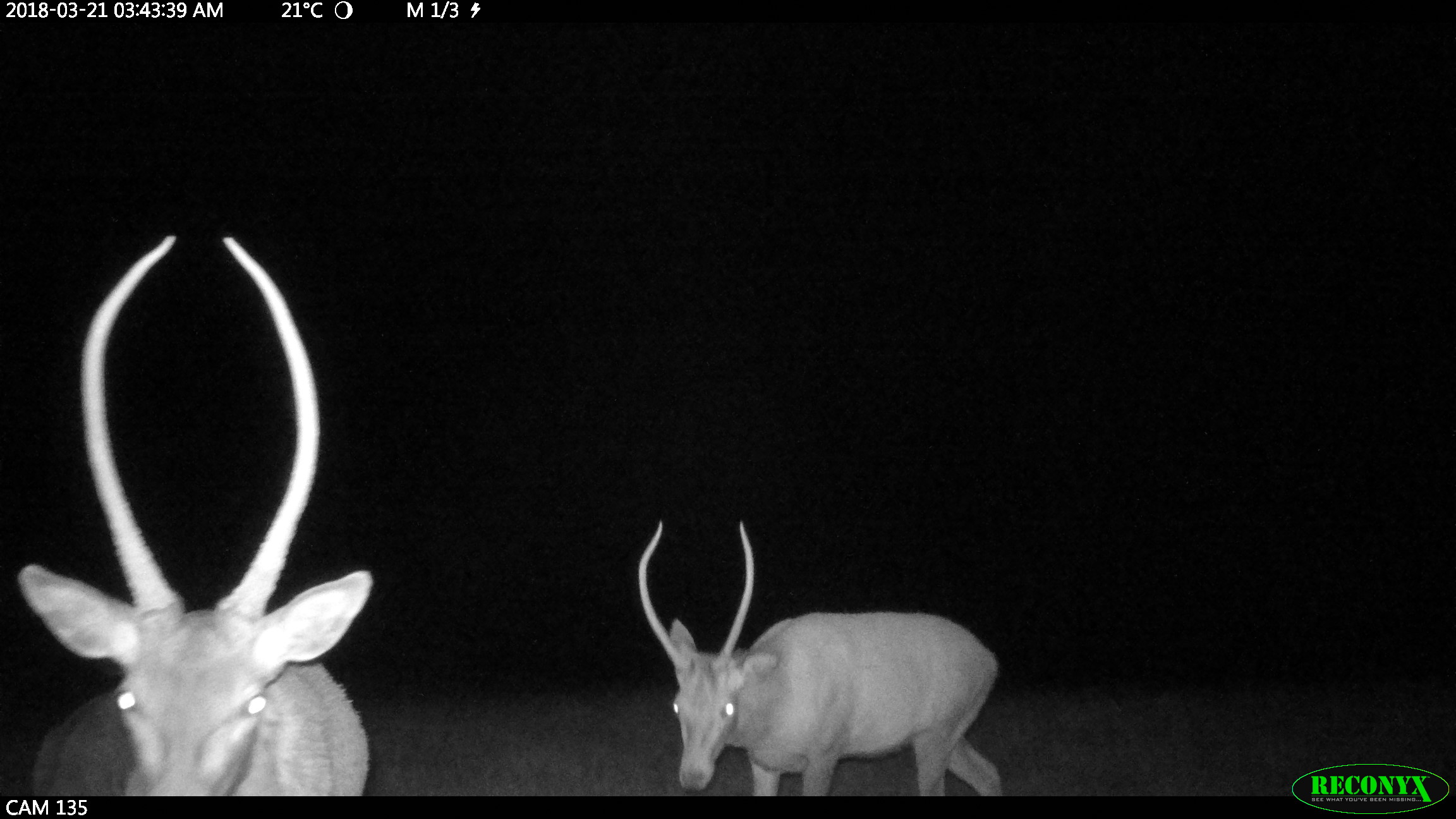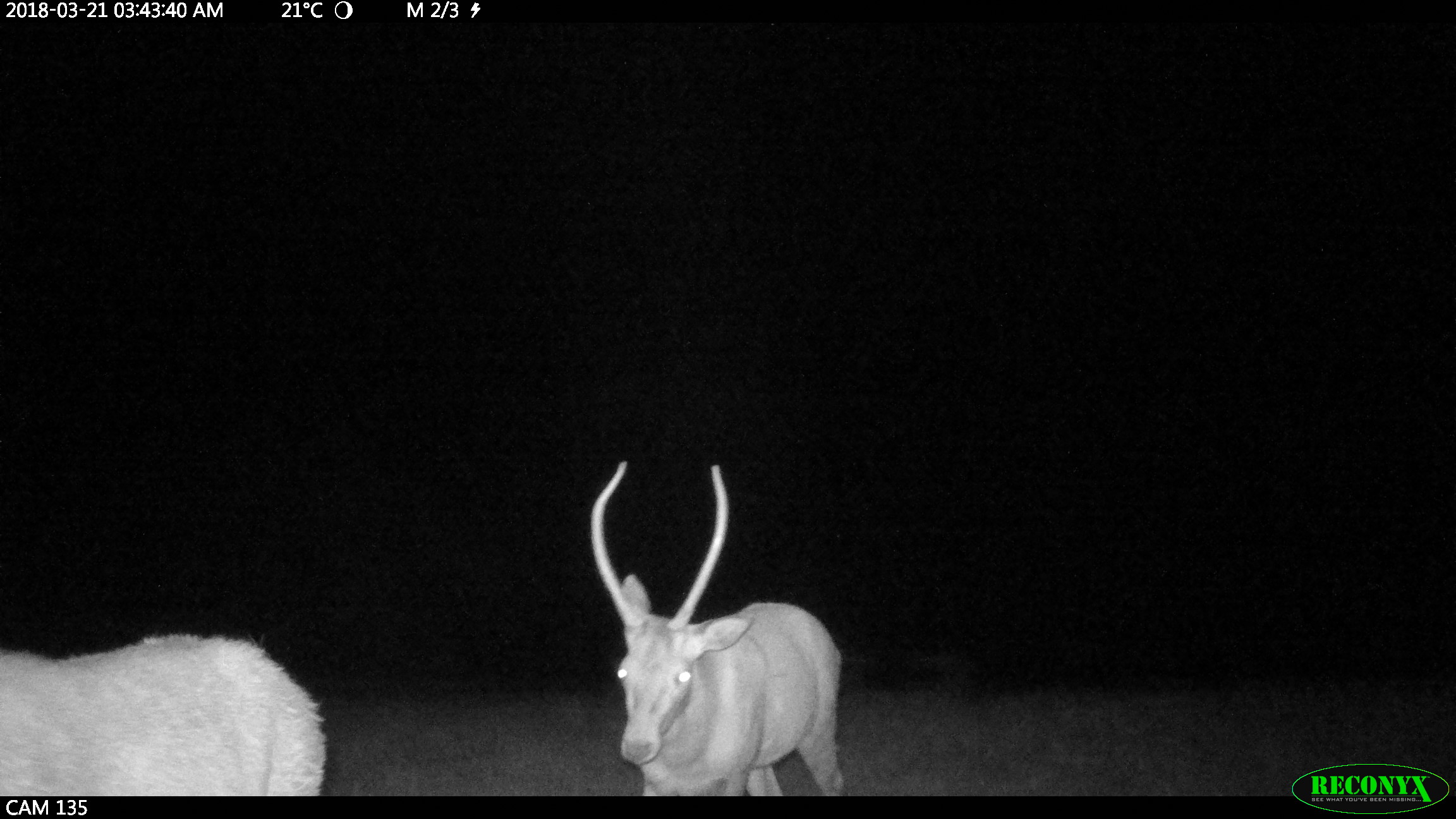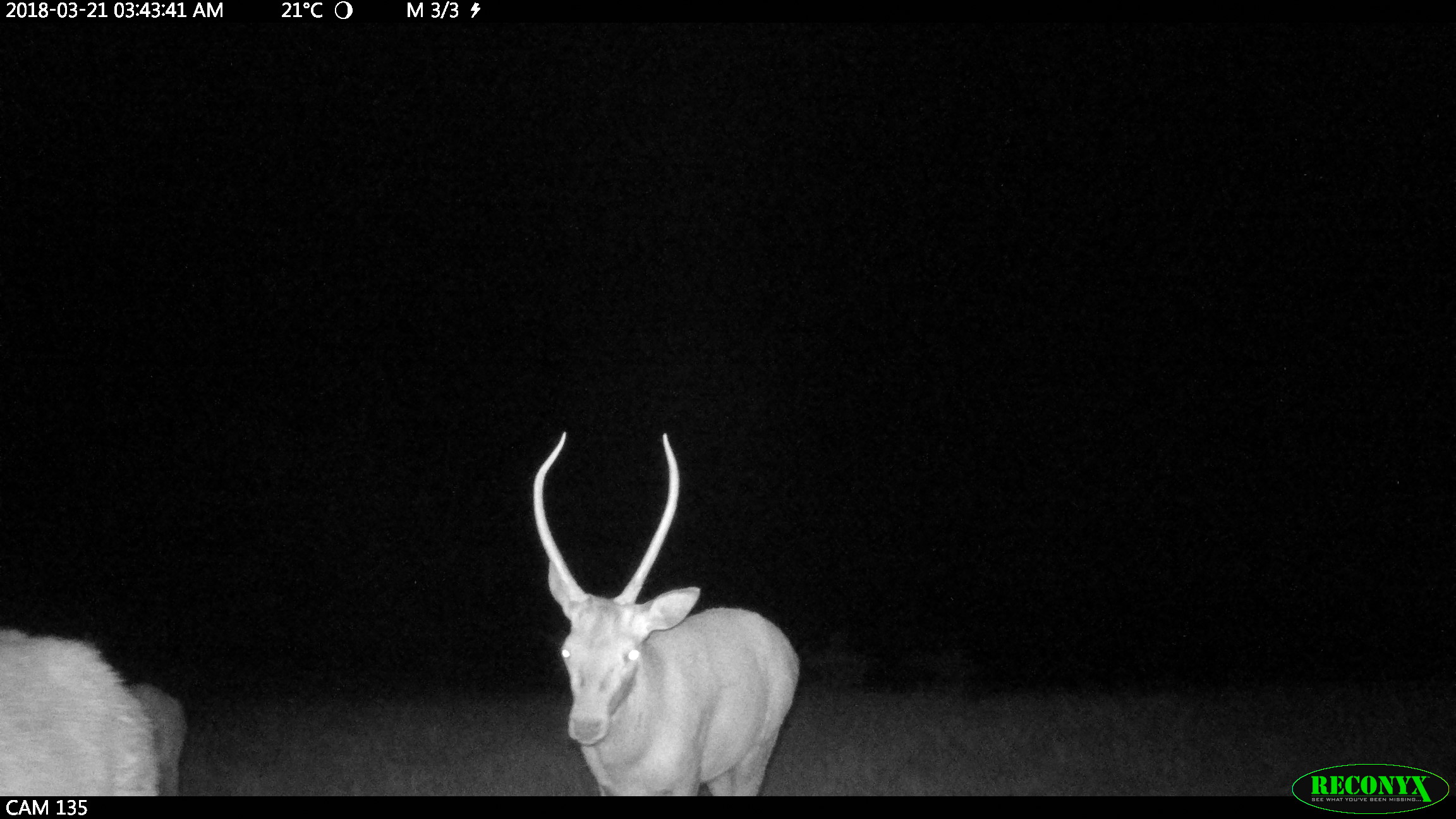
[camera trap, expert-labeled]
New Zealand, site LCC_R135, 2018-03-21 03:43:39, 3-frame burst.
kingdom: Animalia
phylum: Chordata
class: Mammalia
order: Artiodactyla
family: Cervidae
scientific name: Cervidae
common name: deer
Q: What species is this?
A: Deer (Cervidae).